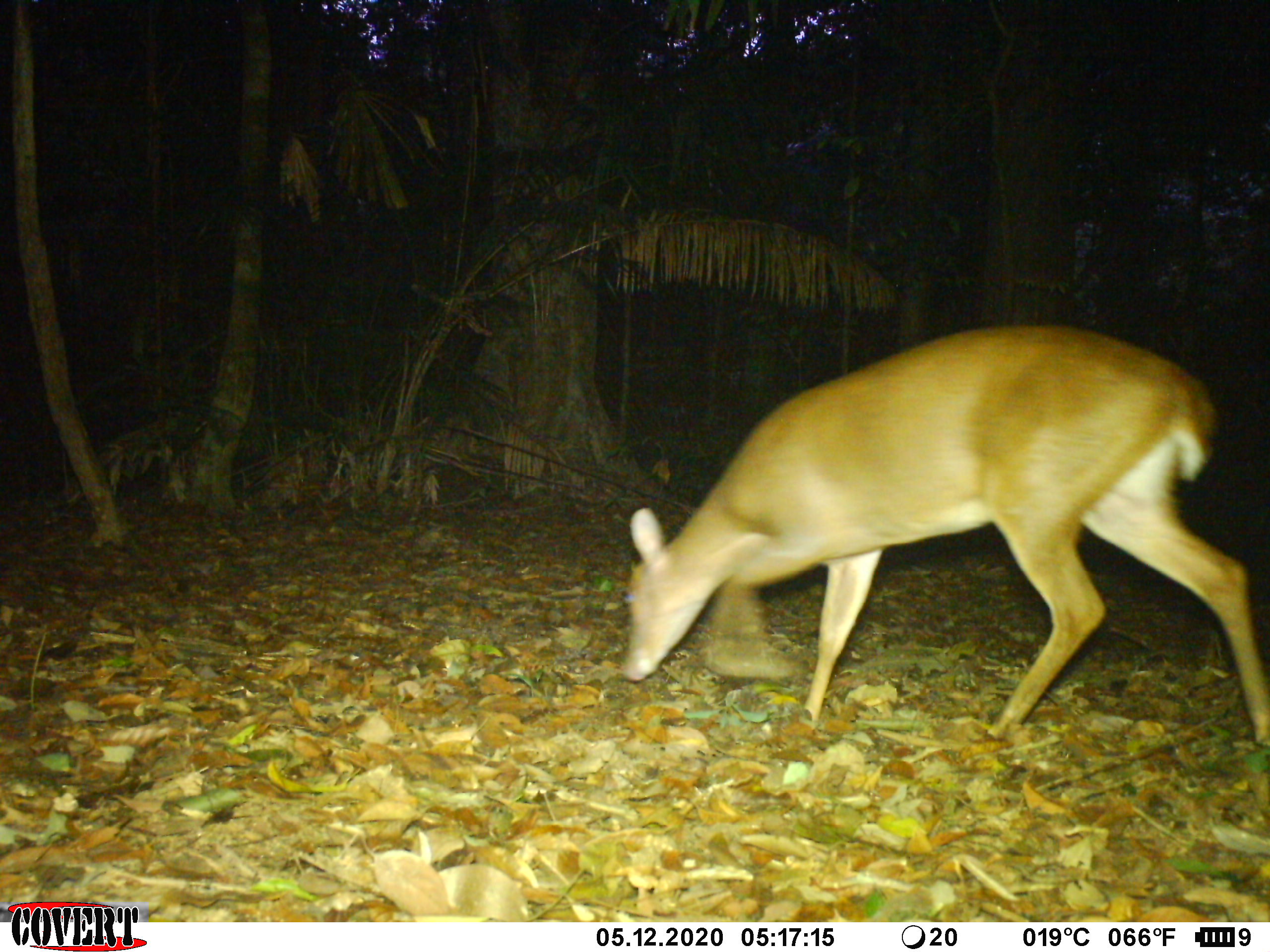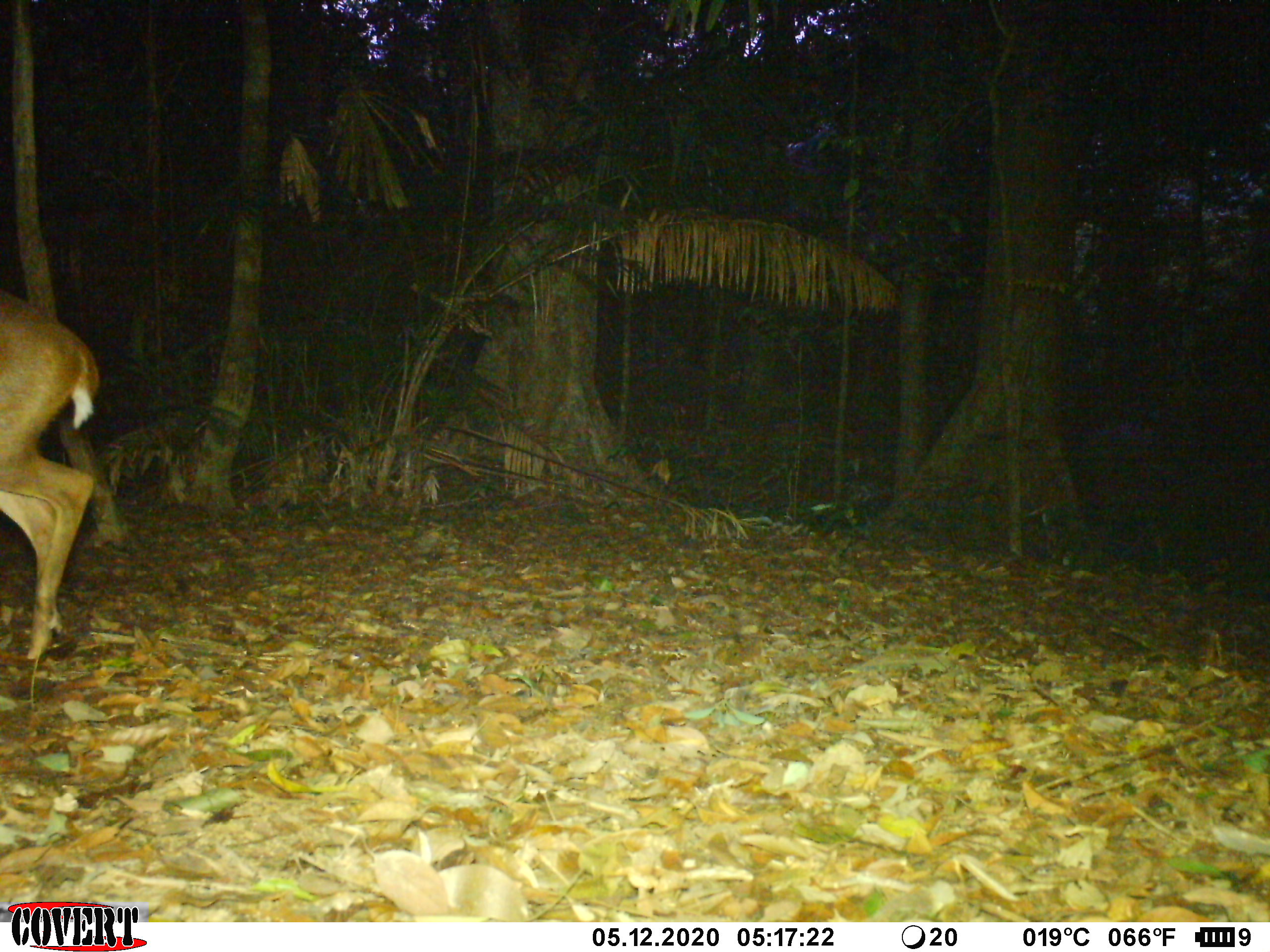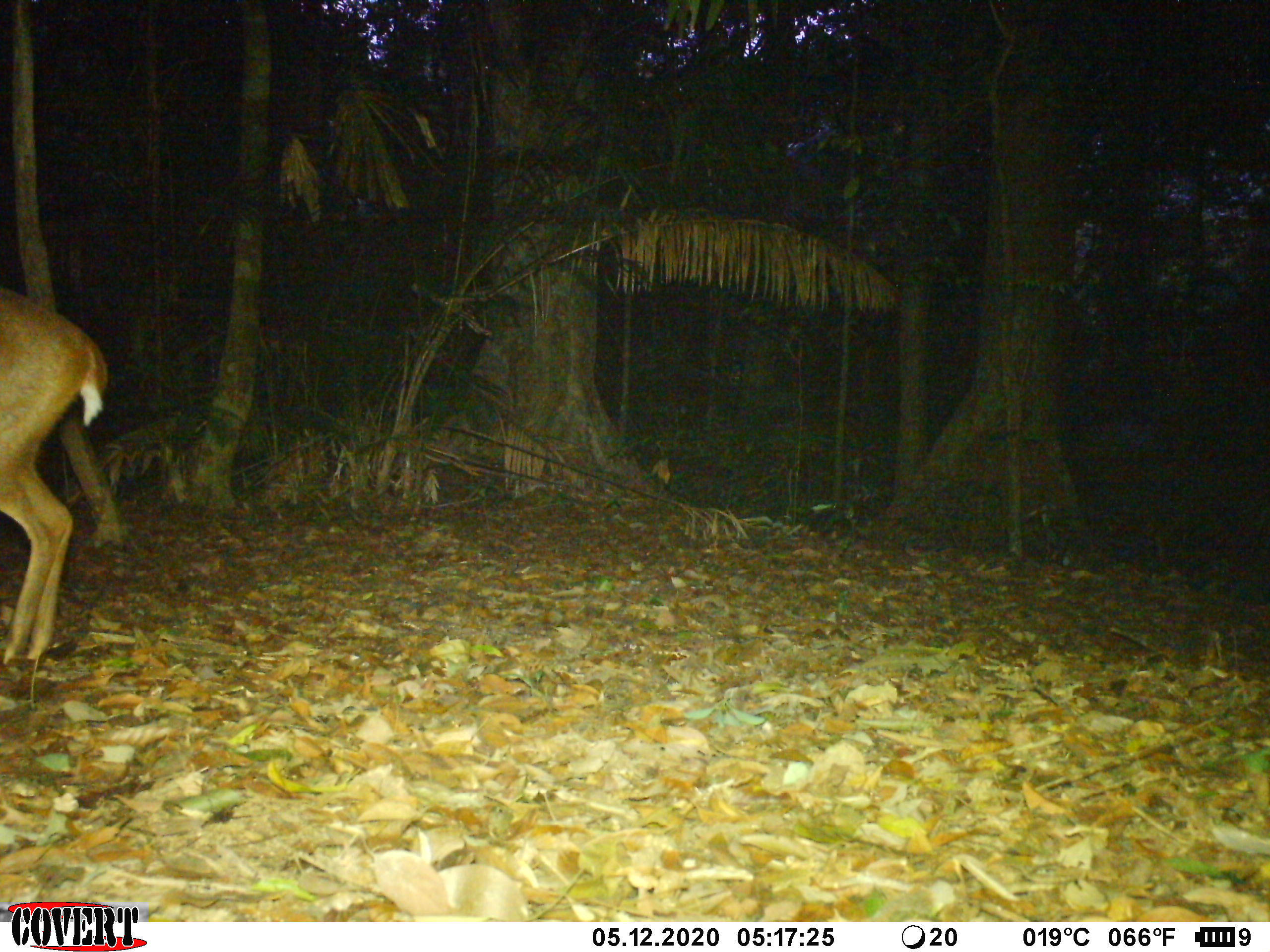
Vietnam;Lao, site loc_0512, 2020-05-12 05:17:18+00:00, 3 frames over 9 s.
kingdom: Animalia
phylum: Chordata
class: Mammalia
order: Artiodactyla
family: Cervidae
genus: Muntiacus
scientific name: Muntiacus vuquangensis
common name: large-antlered muntjac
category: large antlered muntjac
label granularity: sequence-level